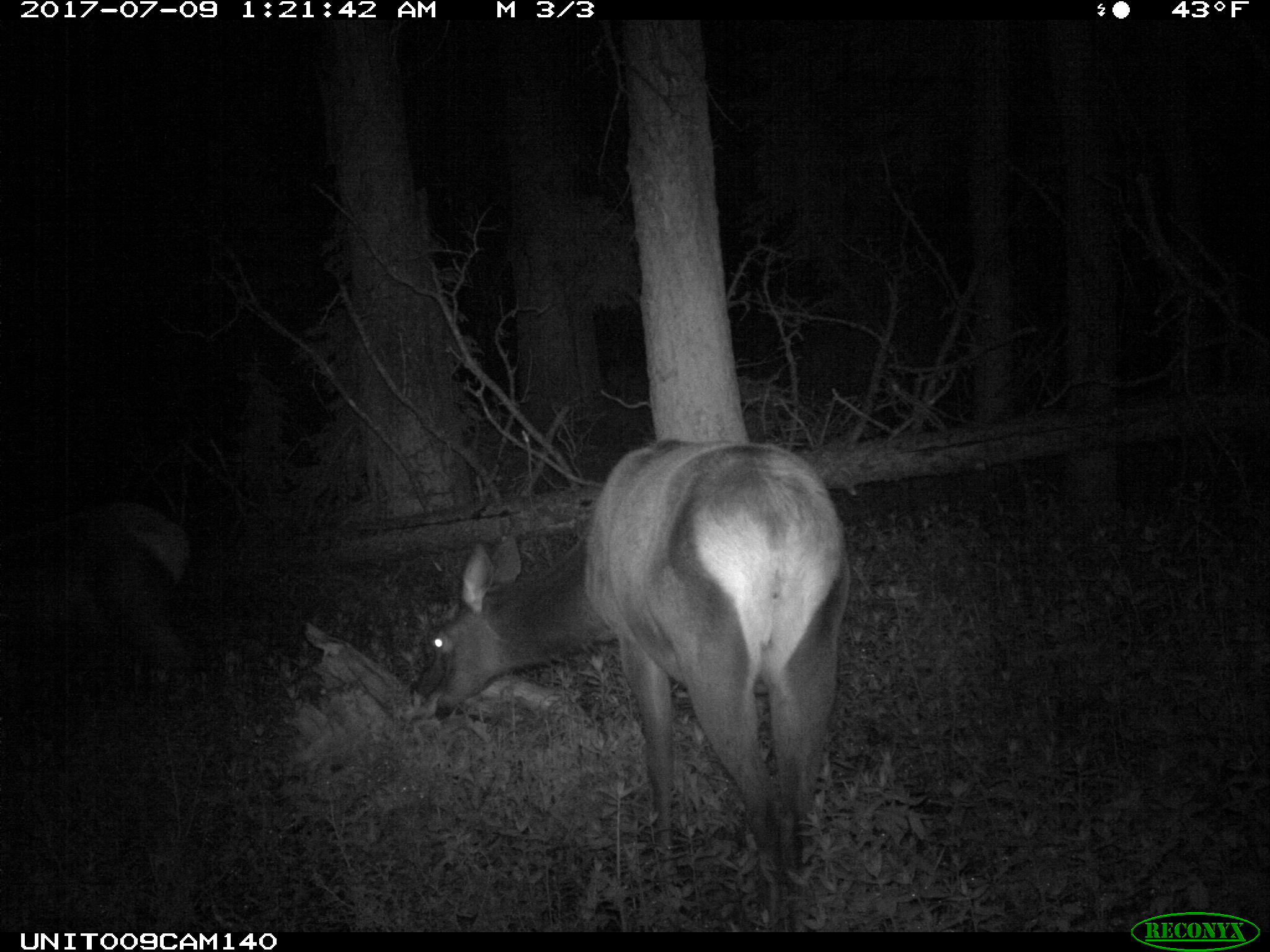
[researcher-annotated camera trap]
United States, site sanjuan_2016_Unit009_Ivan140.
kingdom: Animalia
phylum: Chordata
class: Mammalia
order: Artiodactyla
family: Cervidae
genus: Cervus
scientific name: Cervus elaphus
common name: red deer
Cervus elaphus (red deer).